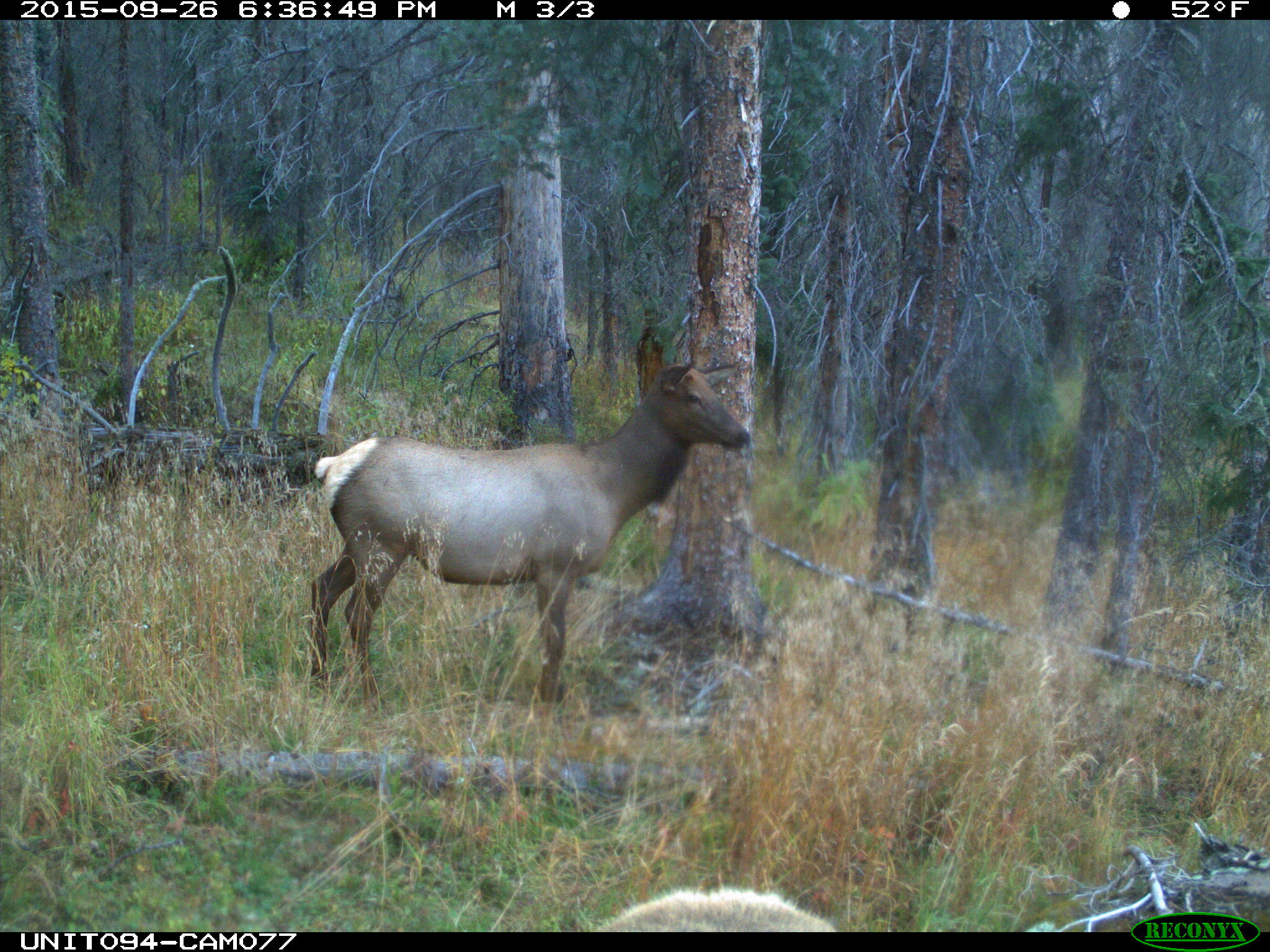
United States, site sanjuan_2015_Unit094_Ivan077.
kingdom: Animalia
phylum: Chordata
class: Mammalia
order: Artiodactyla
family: Cervidae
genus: Cervus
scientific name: Cervus elaphus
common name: red deer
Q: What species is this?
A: Cervus elaphus (red deer).